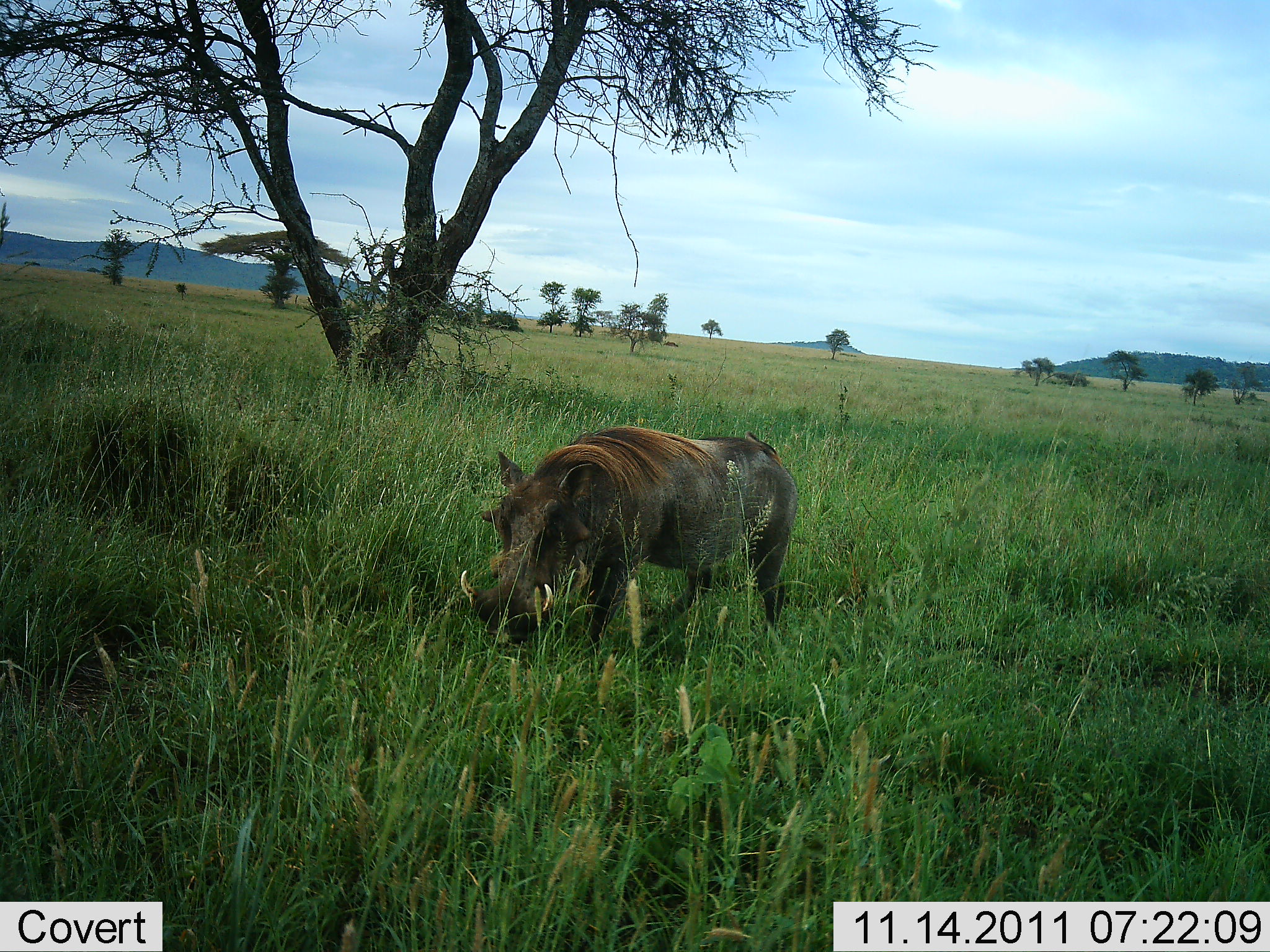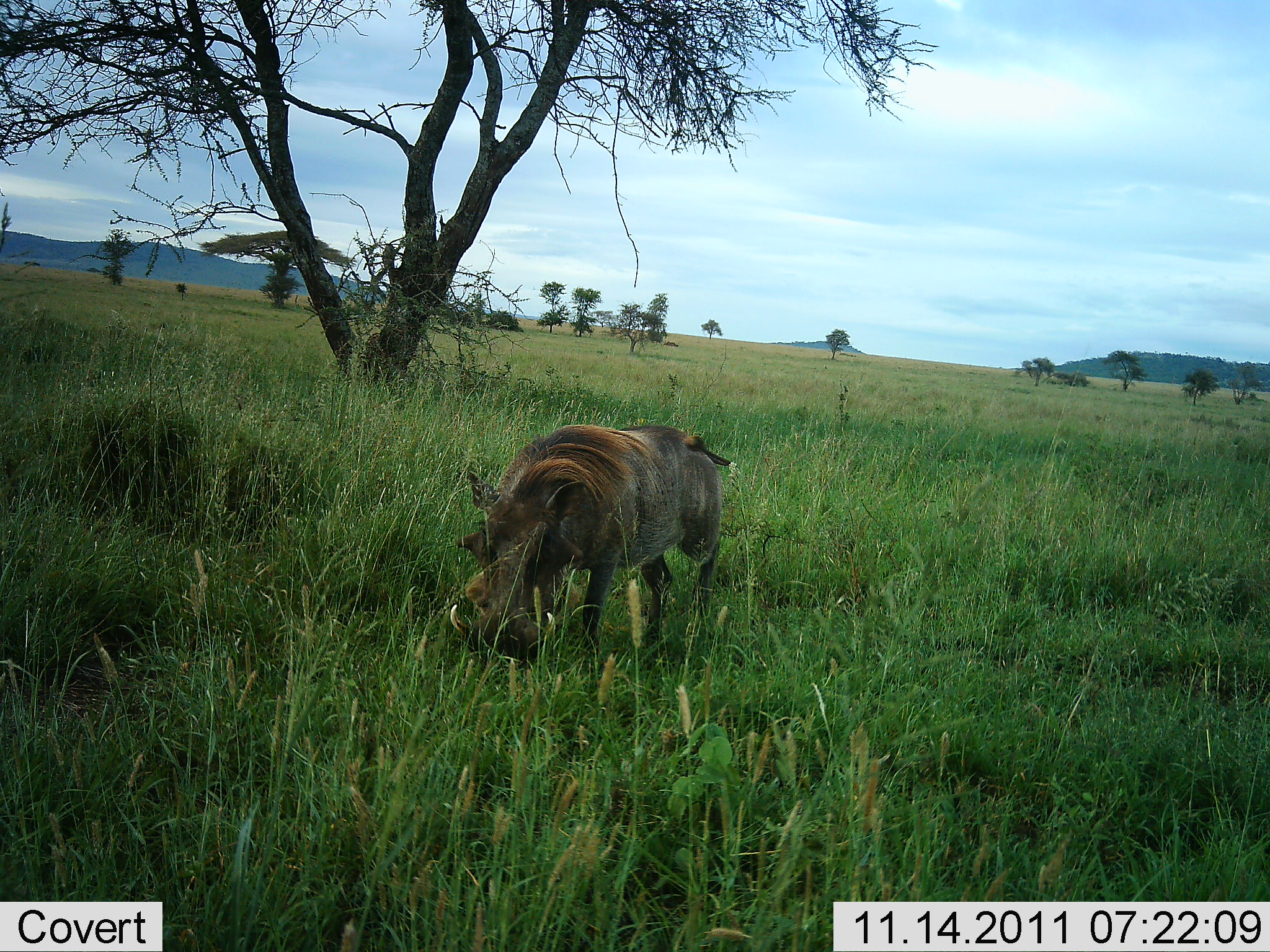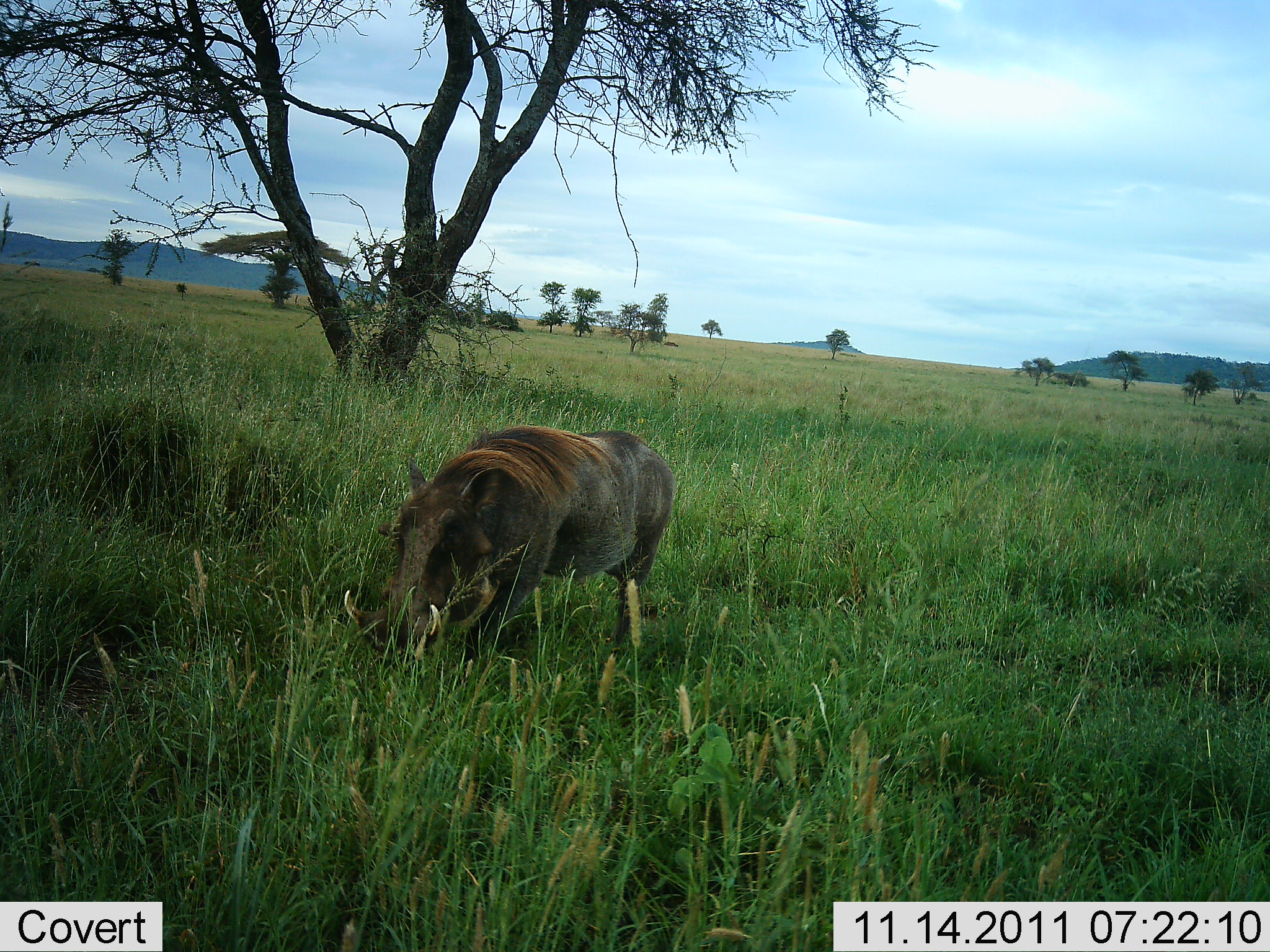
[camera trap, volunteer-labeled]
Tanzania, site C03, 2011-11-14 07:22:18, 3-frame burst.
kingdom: Animalia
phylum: Chordata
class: Mammalia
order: Artiodactyla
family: Suidae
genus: Phacochoerus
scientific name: Phacochoerus africanus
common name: warthog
Warthog (Phacochoerus africanus), count 1. Behavior (volunteer vote fractions): standing 8%, resting 0%, moving 75%, interacting 0%. Young present (vote fraction): 0%. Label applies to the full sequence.